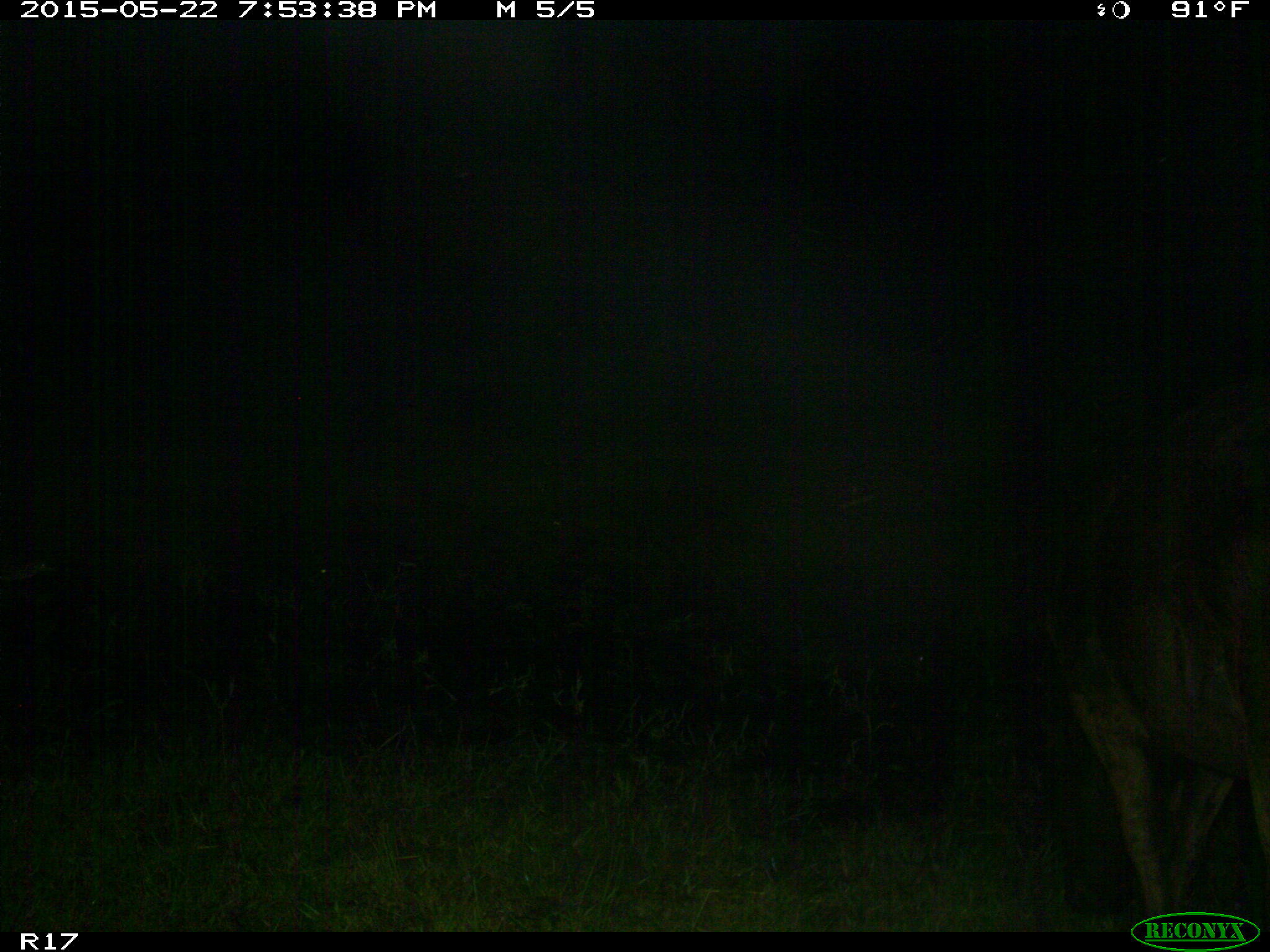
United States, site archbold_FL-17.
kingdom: Animalia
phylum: Chordata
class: Mammalia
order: Artiodactyla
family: Bovidae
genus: Bos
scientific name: Bos taurus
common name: domestic cow